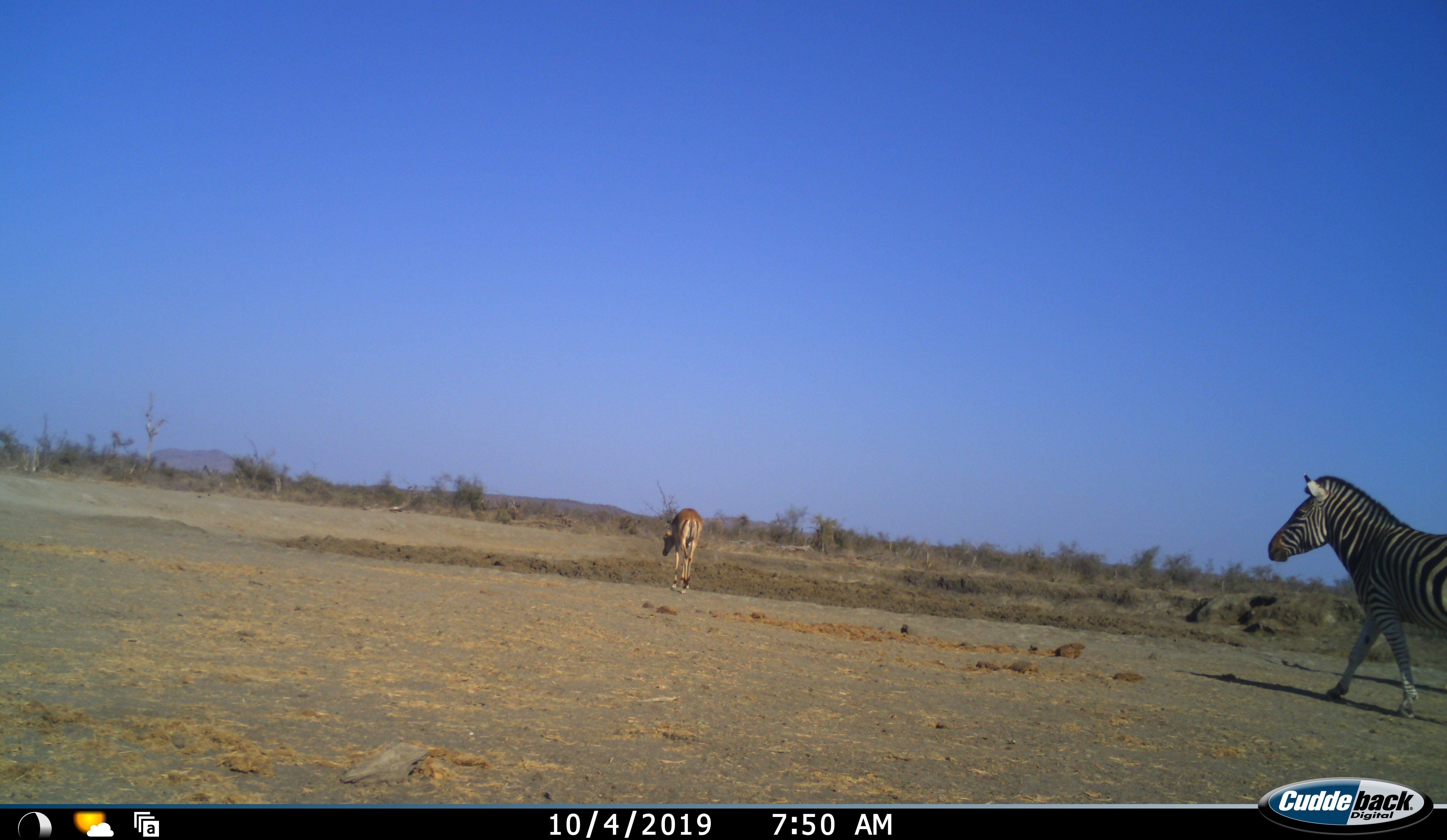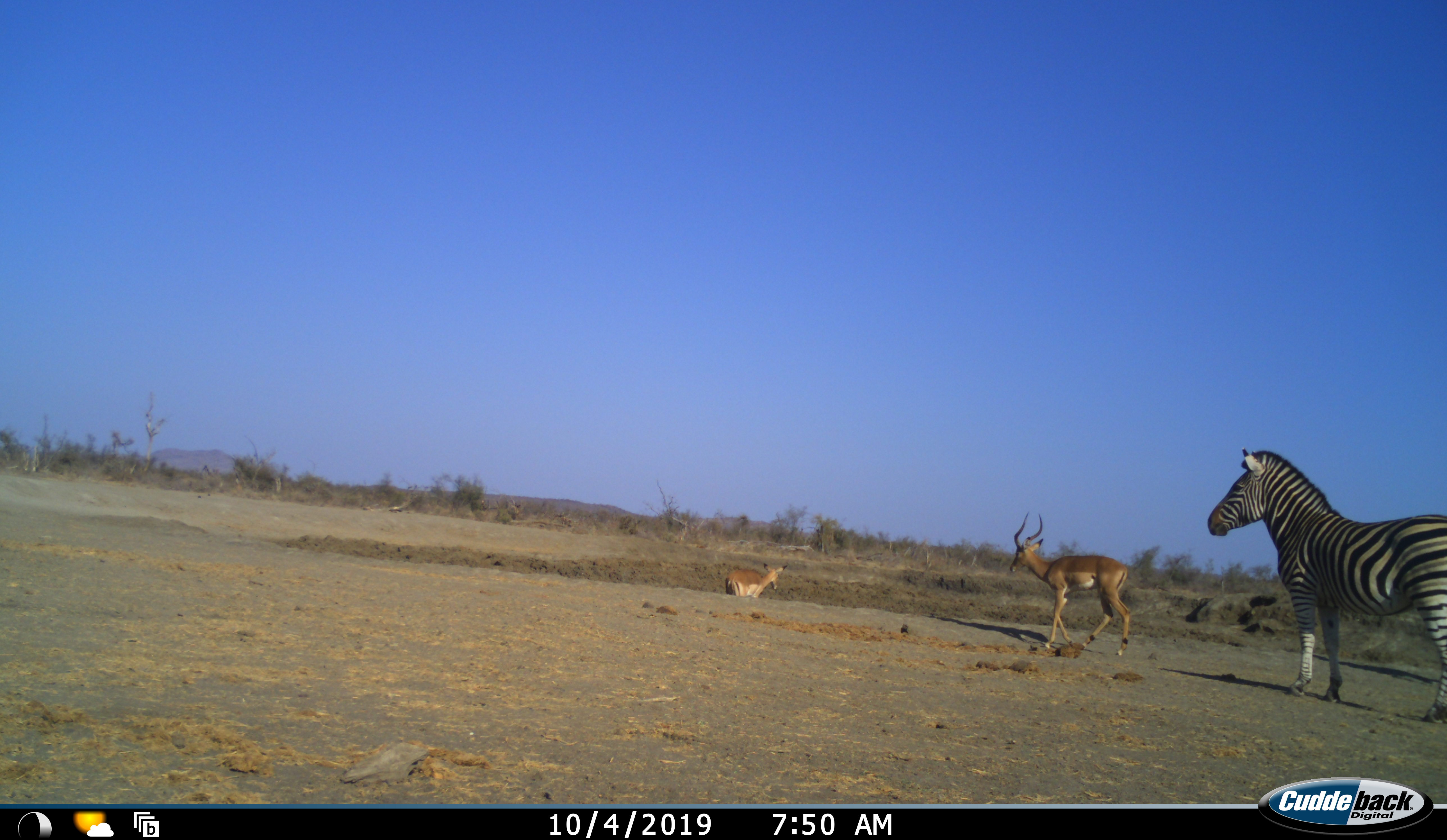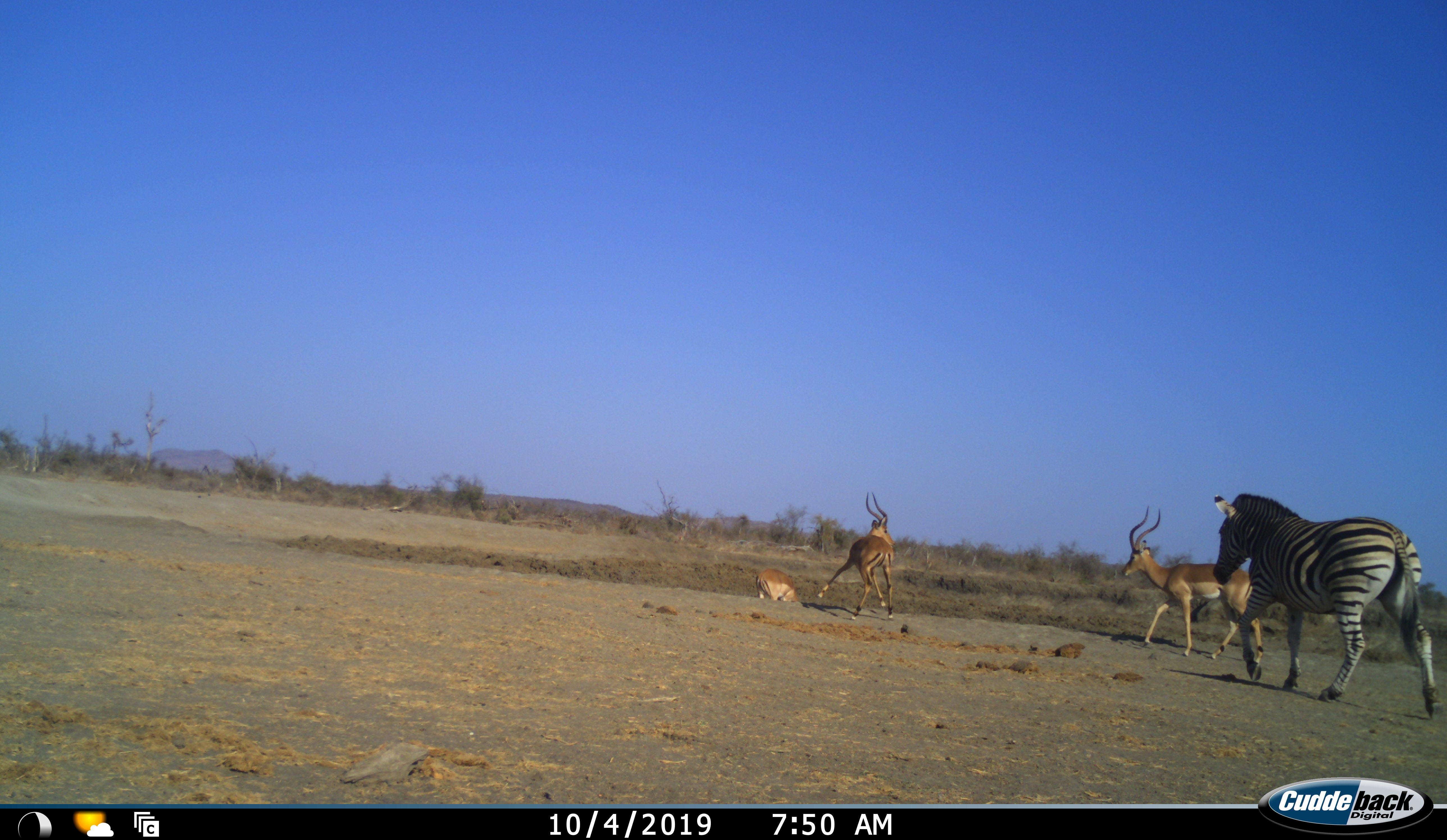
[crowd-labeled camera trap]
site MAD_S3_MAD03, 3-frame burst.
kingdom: Animalia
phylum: Chordata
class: Mammalia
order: Artiodactyla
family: Bovidae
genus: Aepyceros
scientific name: Aepyceros melampus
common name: impala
Impala (Aepyceros melampus), count 3. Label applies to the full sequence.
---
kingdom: Animalia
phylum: Chordata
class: Mammalia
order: Perissodactyla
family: Equidae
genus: Equus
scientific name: Equus quagga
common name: plains zebra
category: zebraplains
Zebraplains (plains zebra) (Equus quagga), count 1. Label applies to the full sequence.